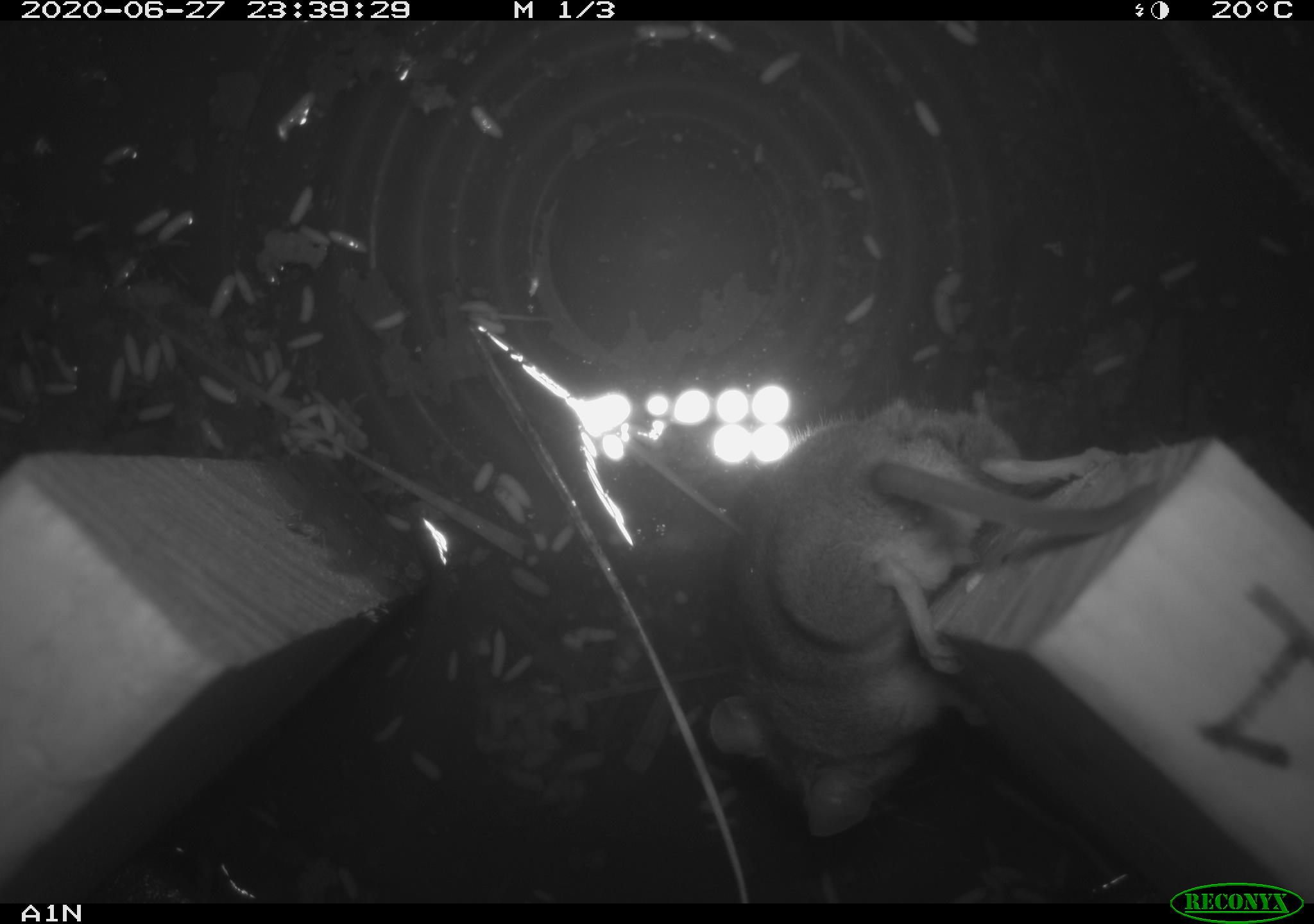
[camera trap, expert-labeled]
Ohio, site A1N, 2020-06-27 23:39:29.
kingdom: Animalia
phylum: Chordata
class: Mammalia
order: Rodentia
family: Cricetidae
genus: Peromyscus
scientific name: Peromyscus leucopus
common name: white-footed mouse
White-footed mouse (Peromyscus leucopus).